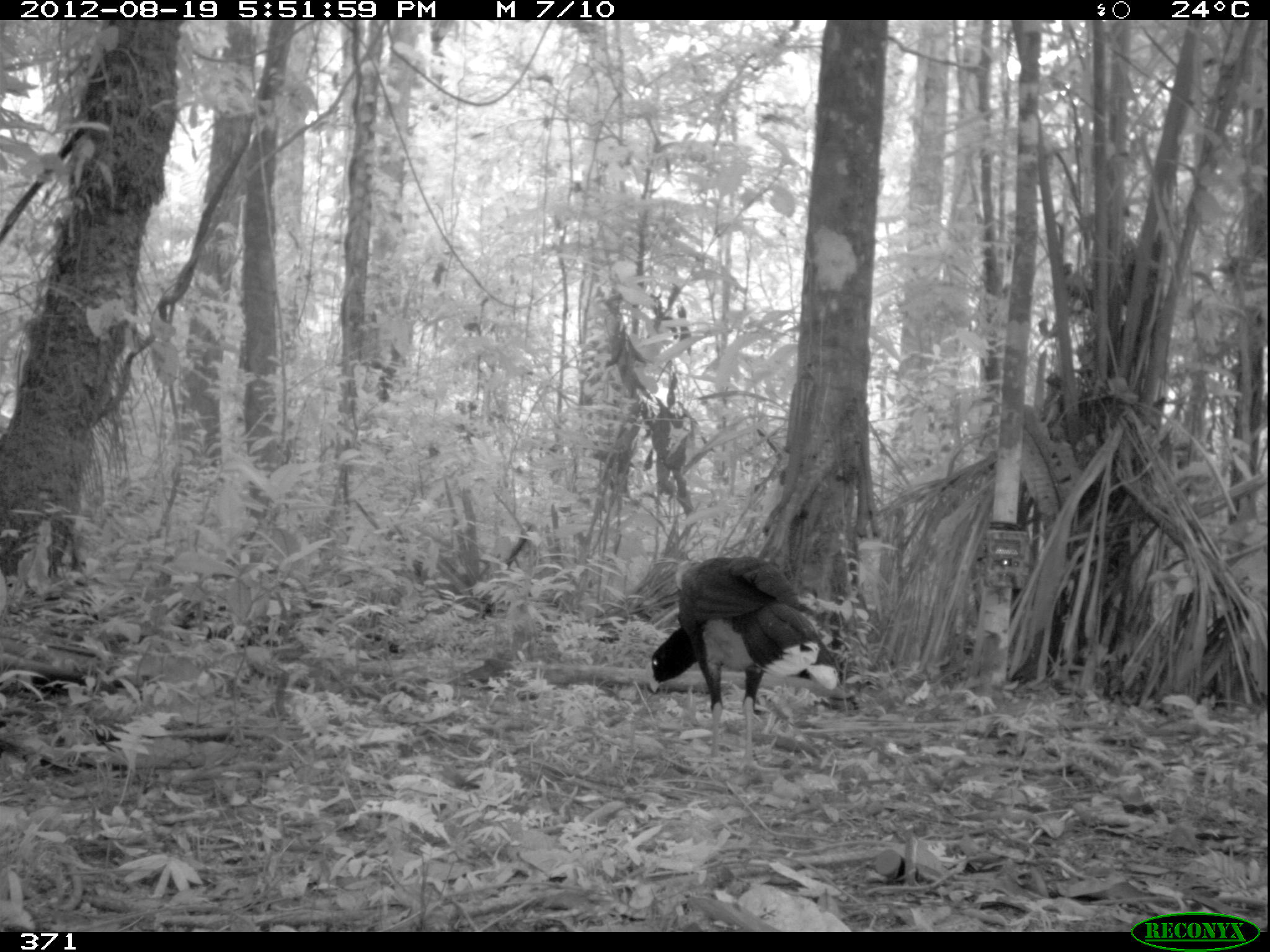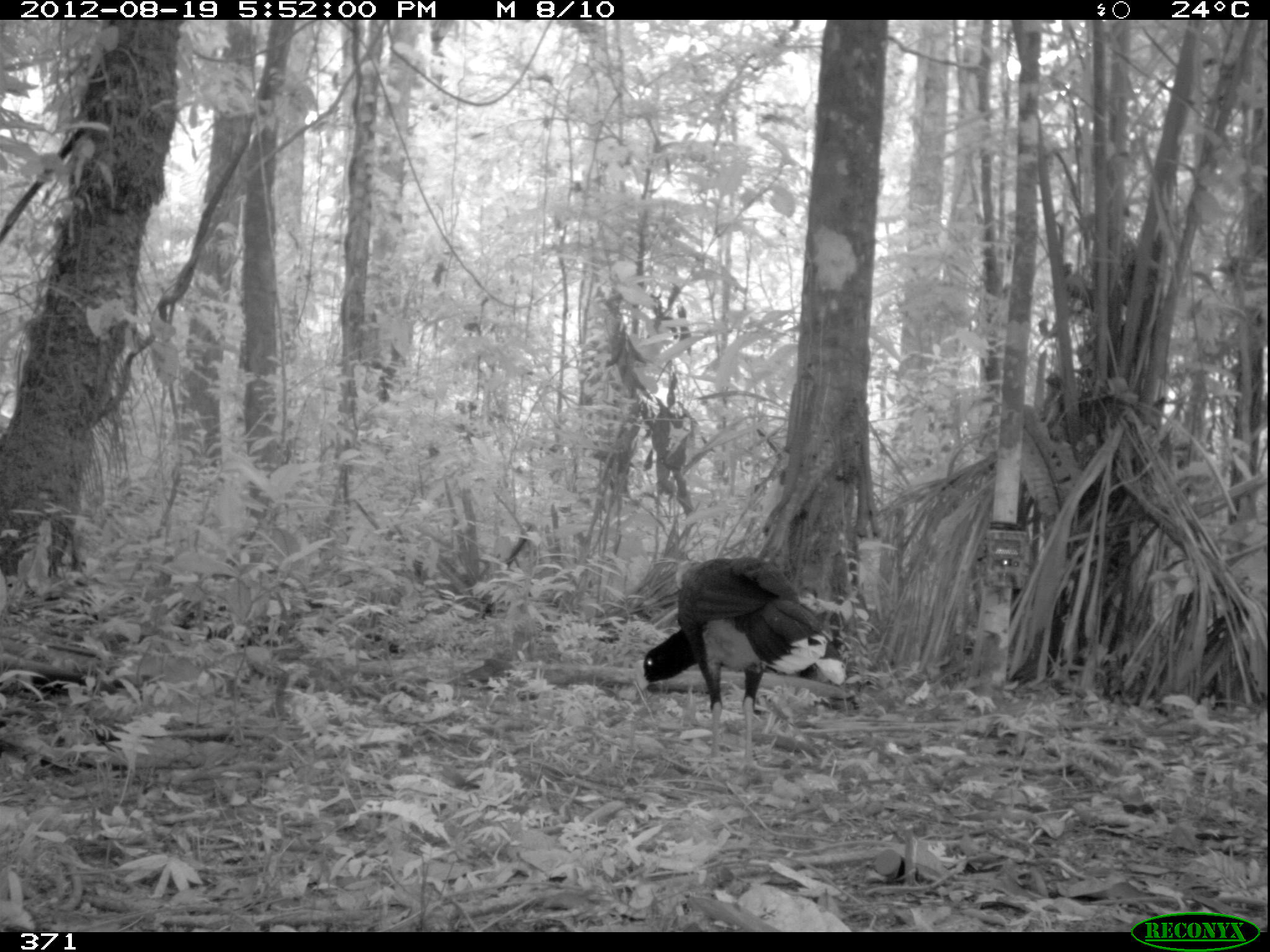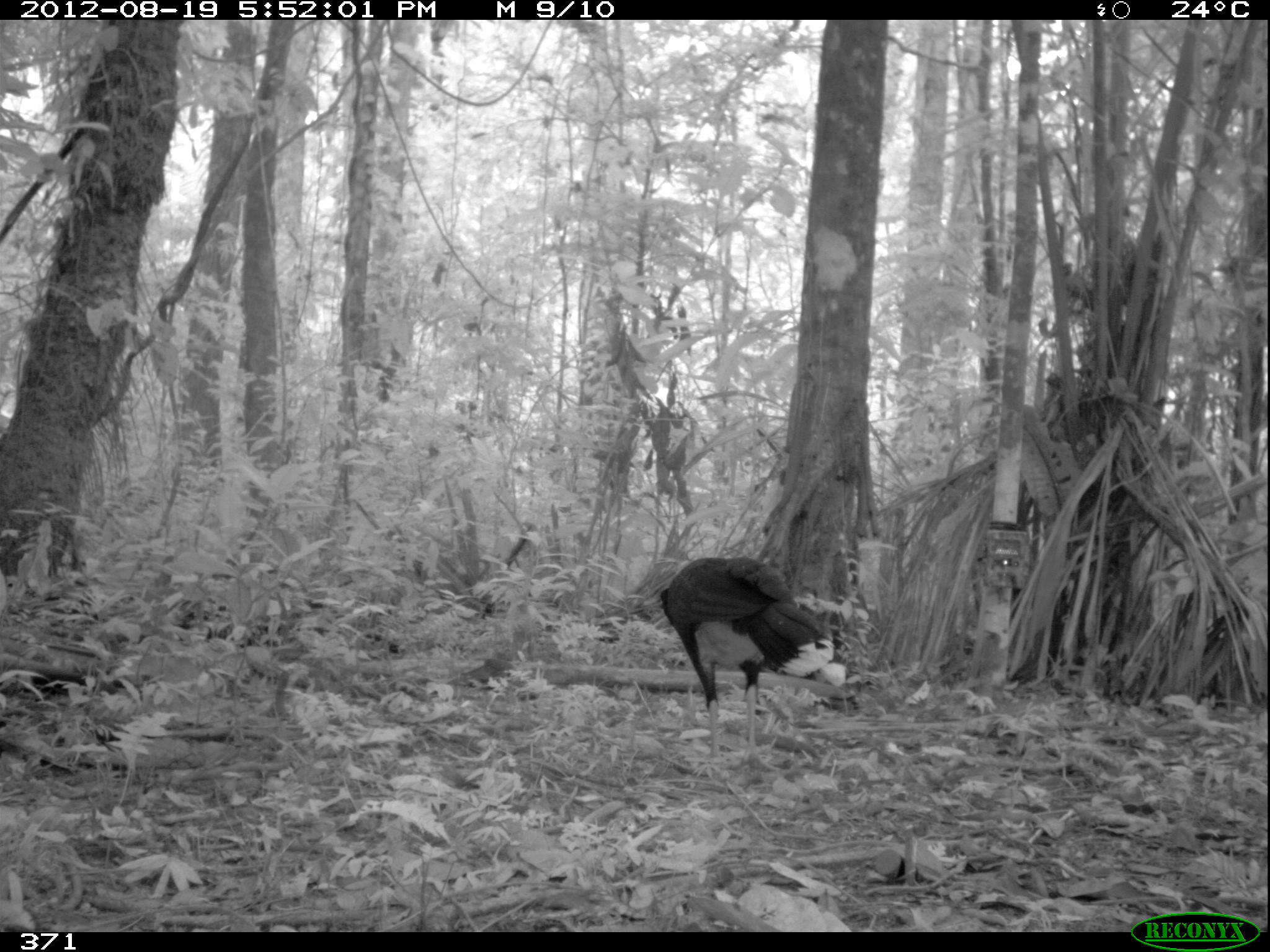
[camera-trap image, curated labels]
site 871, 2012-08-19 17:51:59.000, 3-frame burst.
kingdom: Animalia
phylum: Chordata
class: Aves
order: Galliformes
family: Cracidae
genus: Mitu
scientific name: Mitu tuberosum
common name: razor-billed curassow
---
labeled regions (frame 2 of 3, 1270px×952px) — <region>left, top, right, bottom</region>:
mitu tuberosum: <region>630, 552, 830, 775</region>